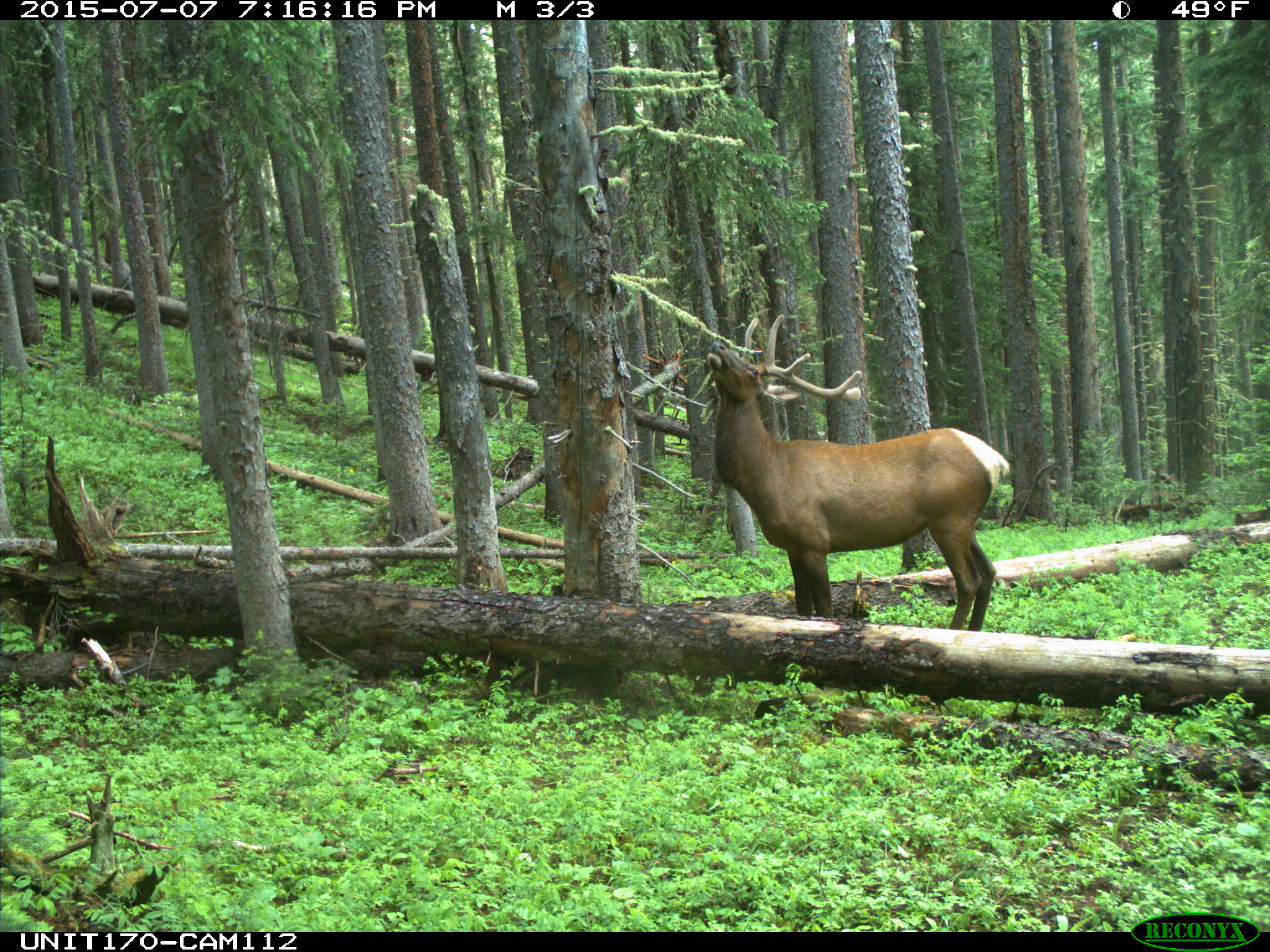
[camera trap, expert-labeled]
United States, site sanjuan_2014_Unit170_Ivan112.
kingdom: Animalia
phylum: Chordata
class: Mammalia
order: Artiodactyla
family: Cervidae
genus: Cervus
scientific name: Cervus elaphus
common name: red deer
Cervus elaphus (red deer).